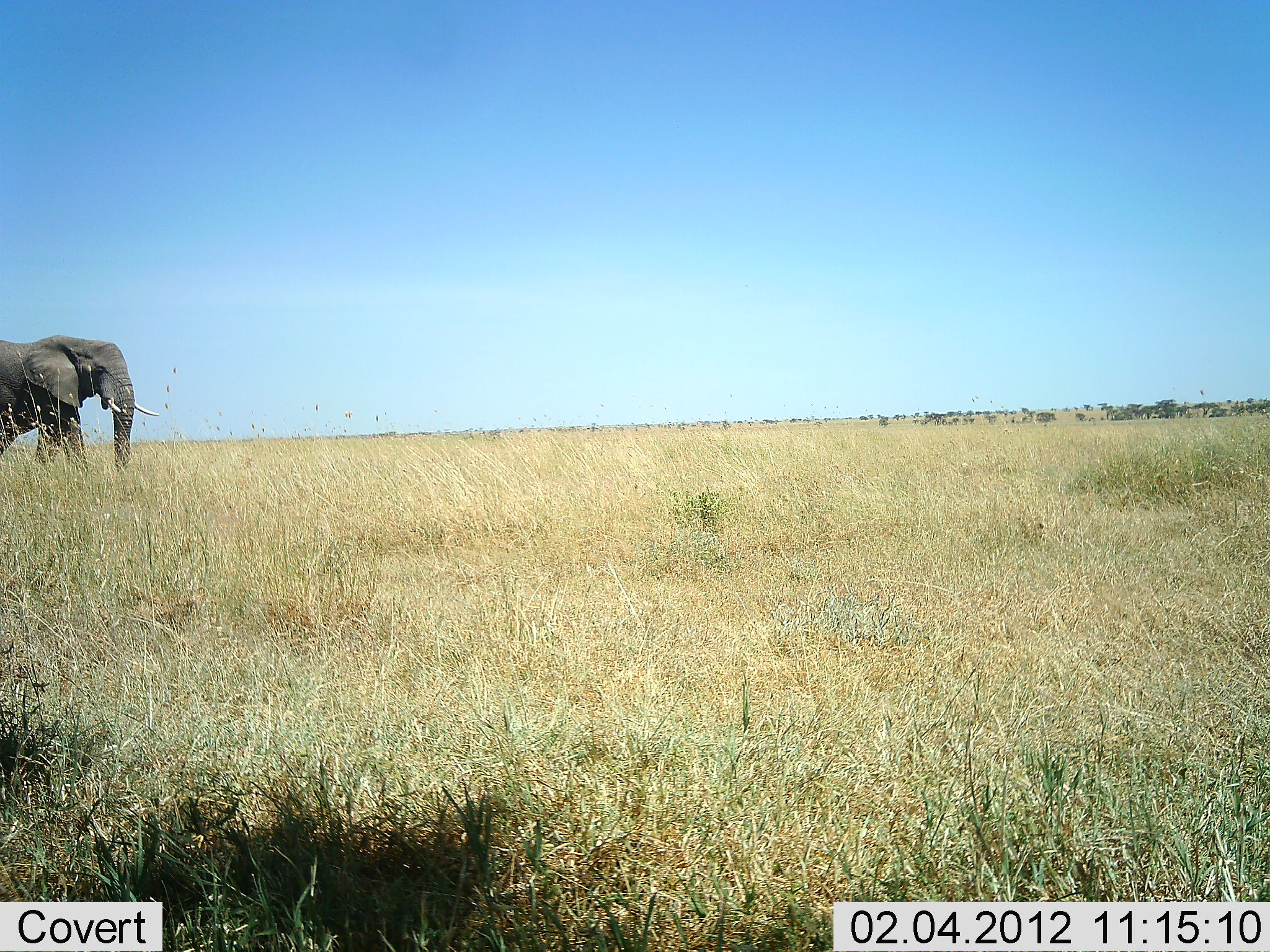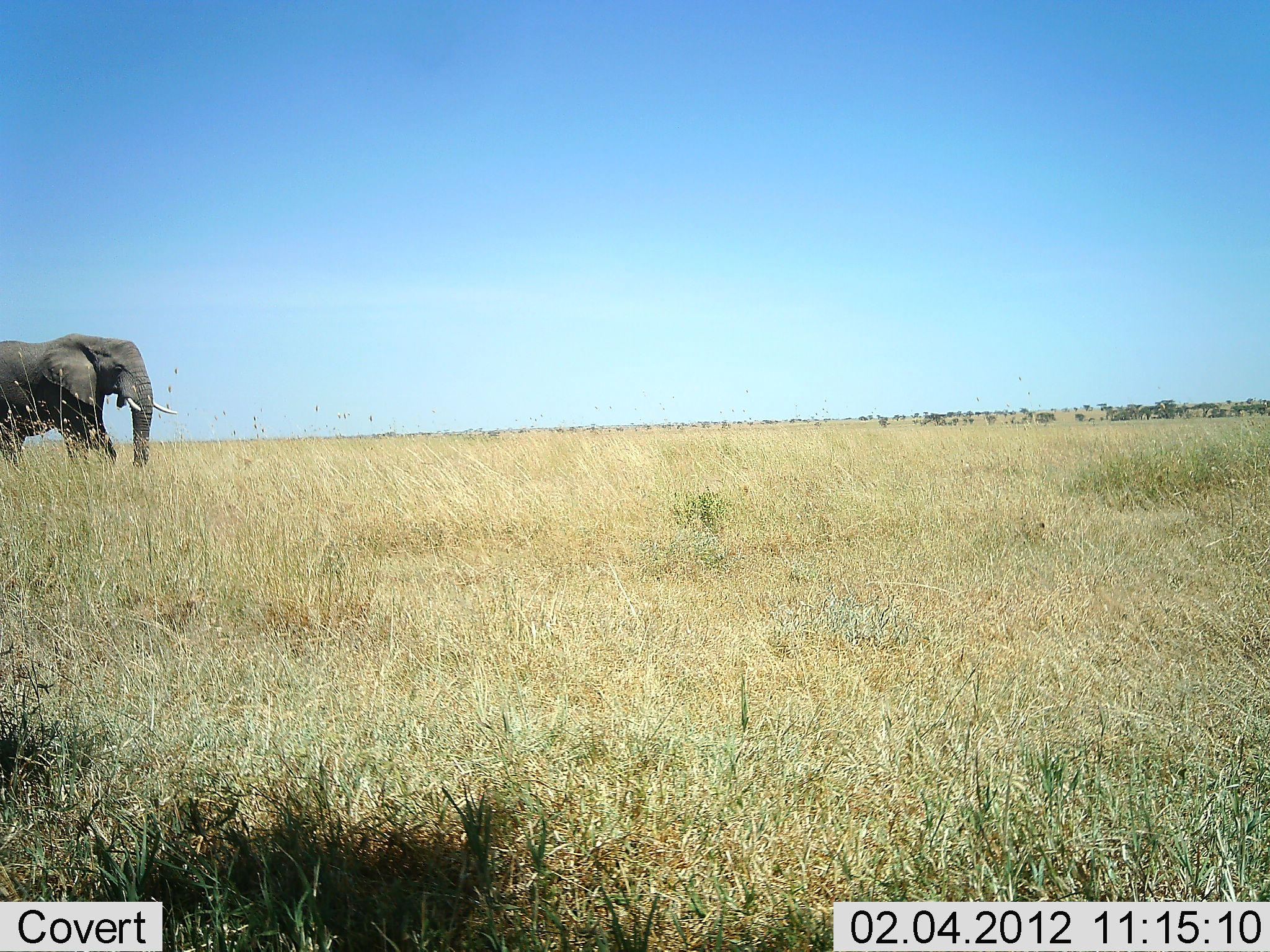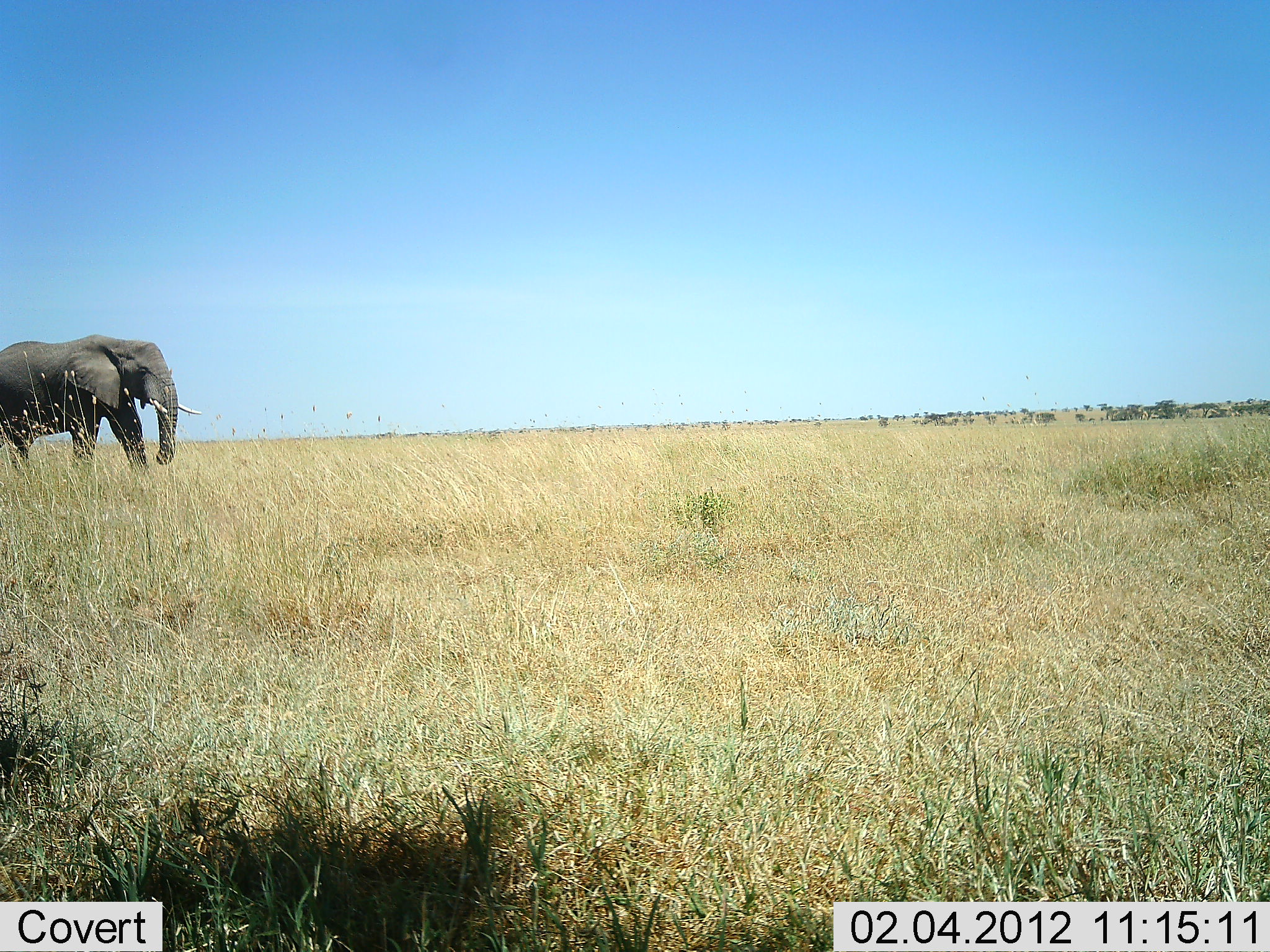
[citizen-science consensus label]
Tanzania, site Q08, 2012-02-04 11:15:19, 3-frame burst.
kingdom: Animalia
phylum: Chordata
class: Mammalia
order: Proboscidea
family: Elephantidae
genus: Loxodonta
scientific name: Loxodonta africana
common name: african bush elephant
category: elephant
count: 1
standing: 11%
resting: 0%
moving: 94%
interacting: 0%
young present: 0%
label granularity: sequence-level